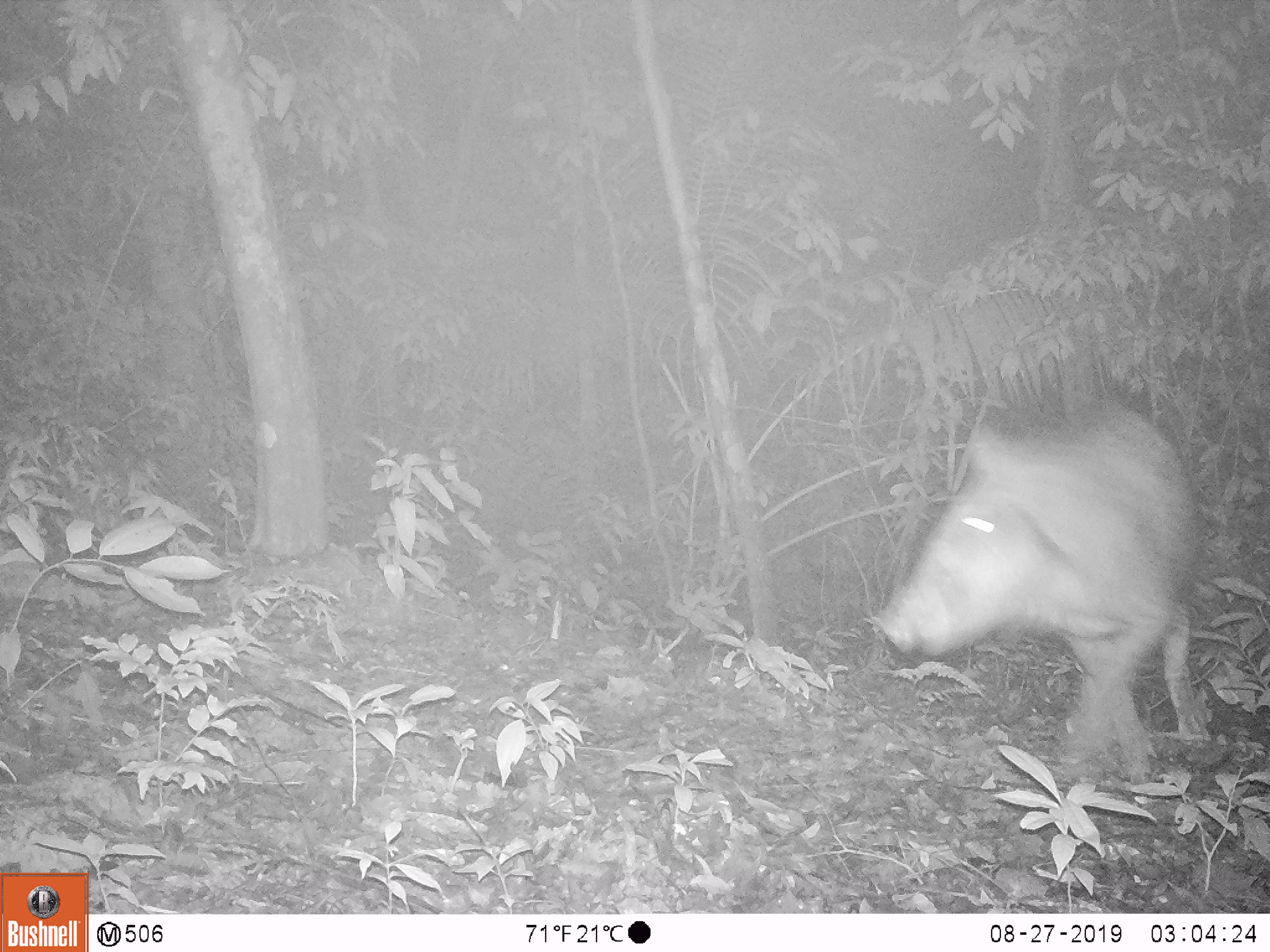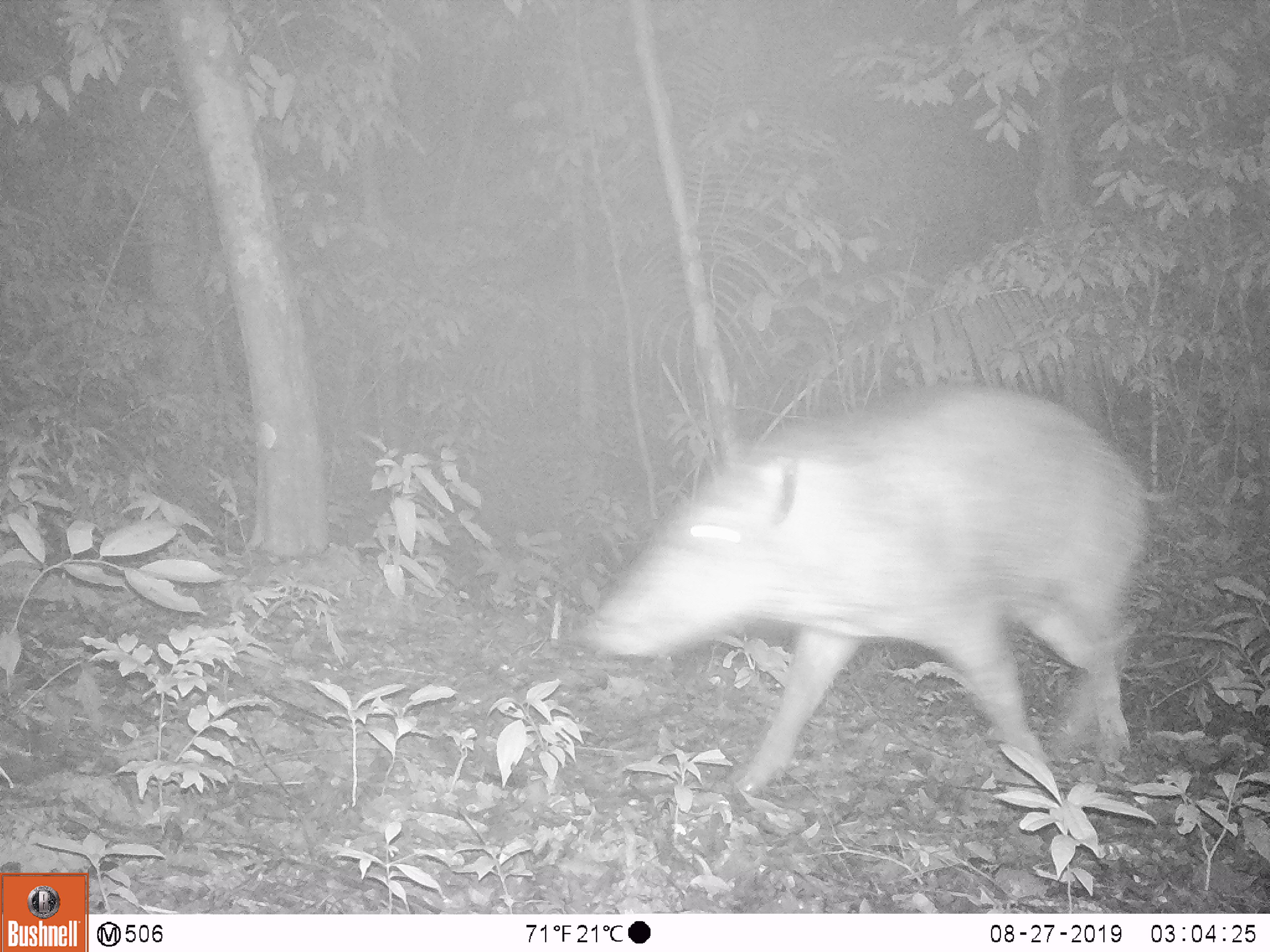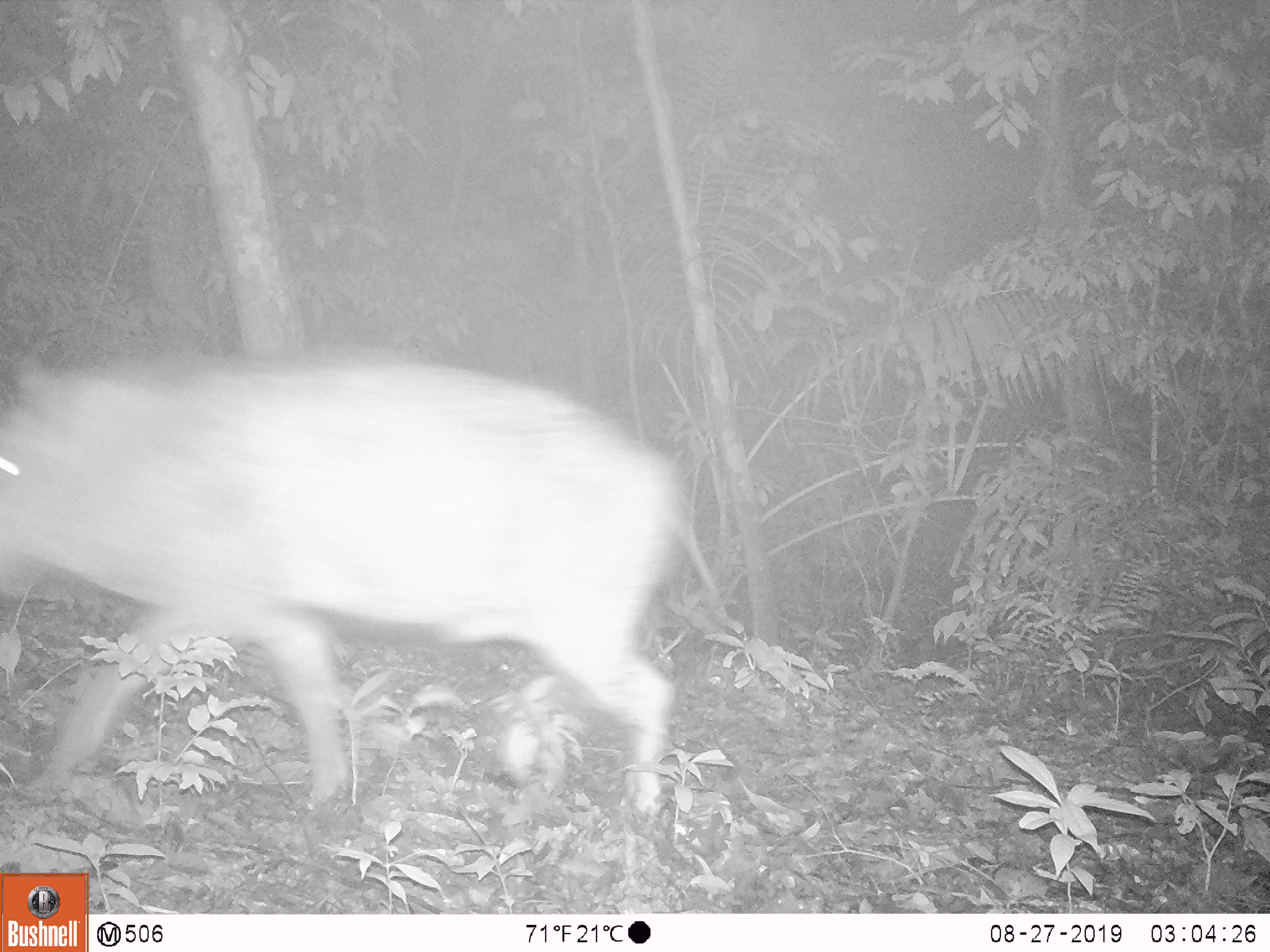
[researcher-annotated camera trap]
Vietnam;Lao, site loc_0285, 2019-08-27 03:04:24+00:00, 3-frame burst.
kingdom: Animalia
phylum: Chordata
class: Mammalia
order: Artiodactyla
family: Suidae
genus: Sus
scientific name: Sus scrofa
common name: eurasian wild pig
Eurasian wild pig (Sus scrofa). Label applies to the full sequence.